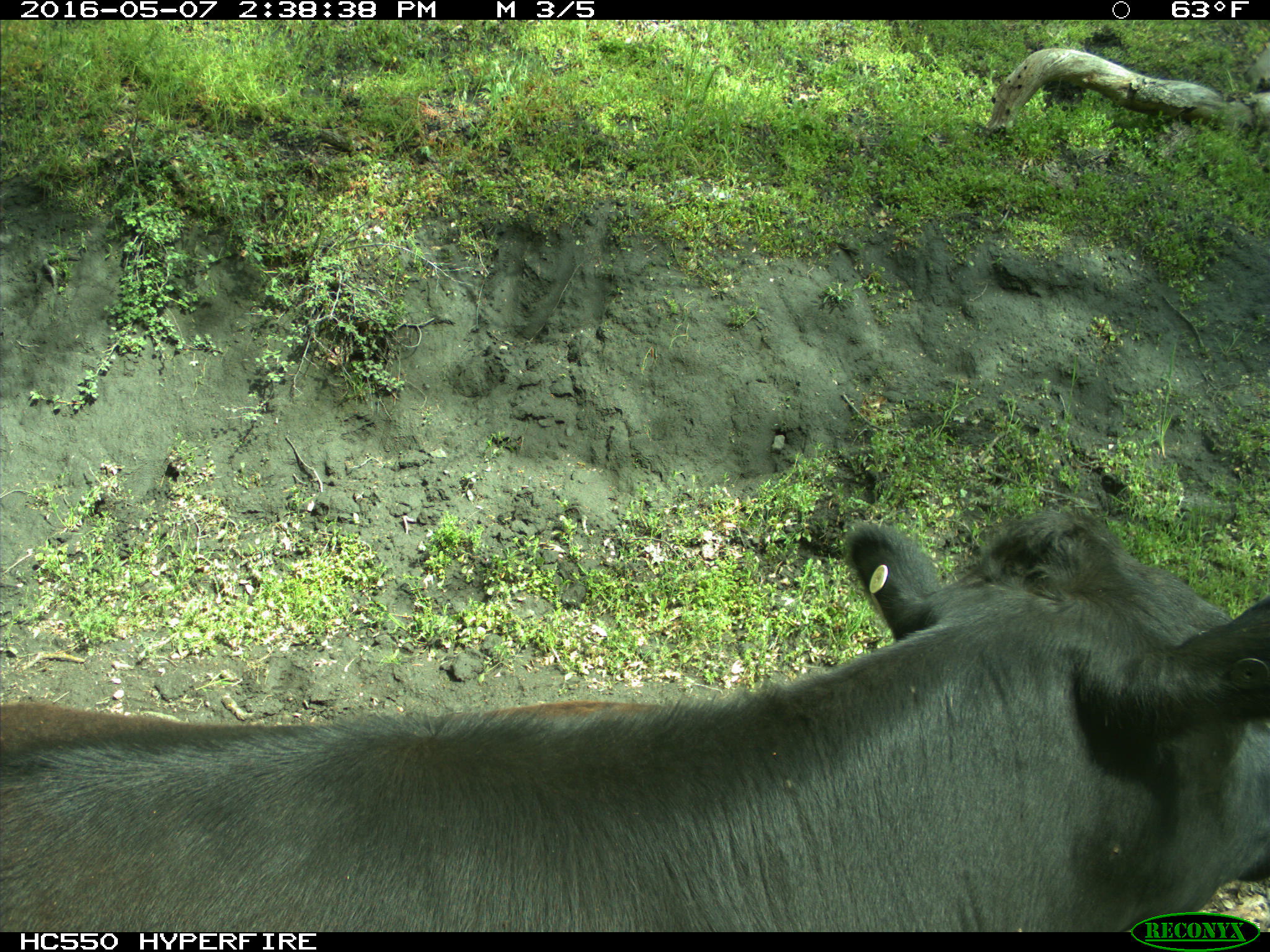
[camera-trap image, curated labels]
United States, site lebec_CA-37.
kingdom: Animalia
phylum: Chordata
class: Mammalia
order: Artiodactyla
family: Bovidae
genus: Bos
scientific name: Bos taurus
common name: domestic cow